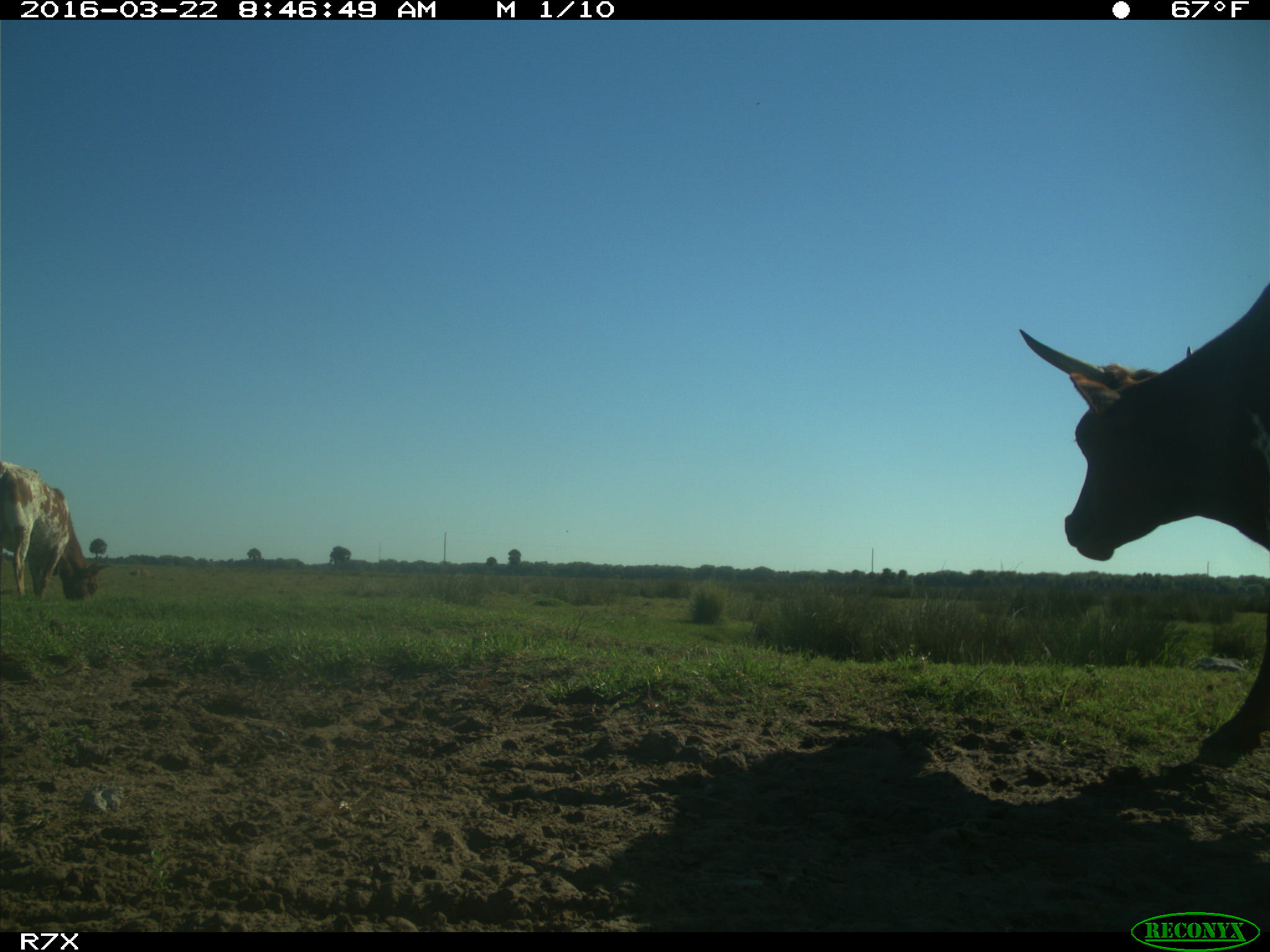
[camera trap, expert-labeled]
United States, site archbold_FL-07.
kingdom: Animalia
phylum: Chordata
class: Mammalia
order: Artiodactyla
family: Bovidae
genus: Bos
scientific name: Bos taurus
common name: domestic cow